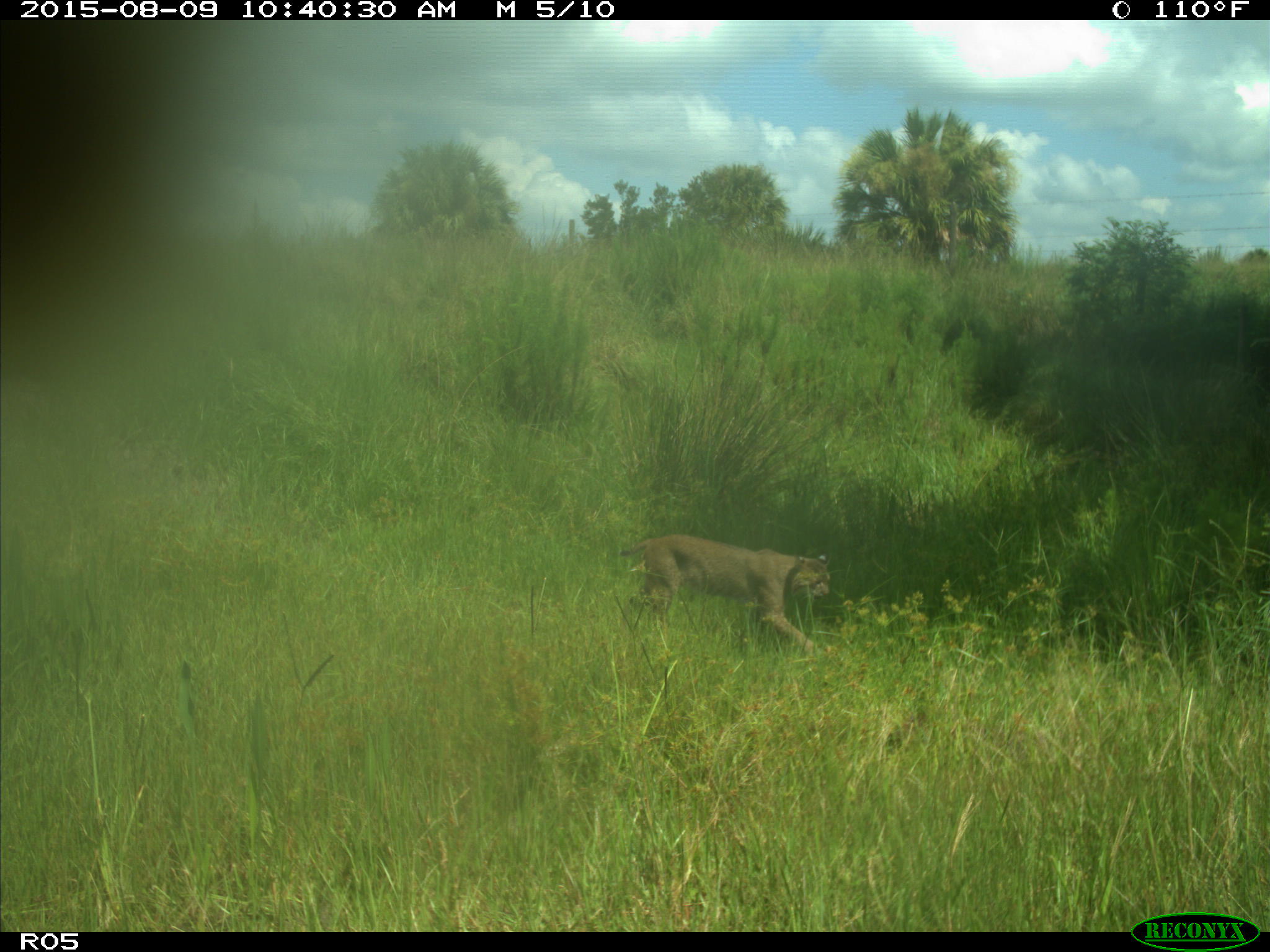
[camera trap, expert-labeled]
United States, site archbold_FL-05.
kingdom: Animalia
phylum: Chordata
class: Mammalia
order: Carnivora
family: Felidae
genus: Lynx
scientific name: Lynx rufus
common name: bobcat